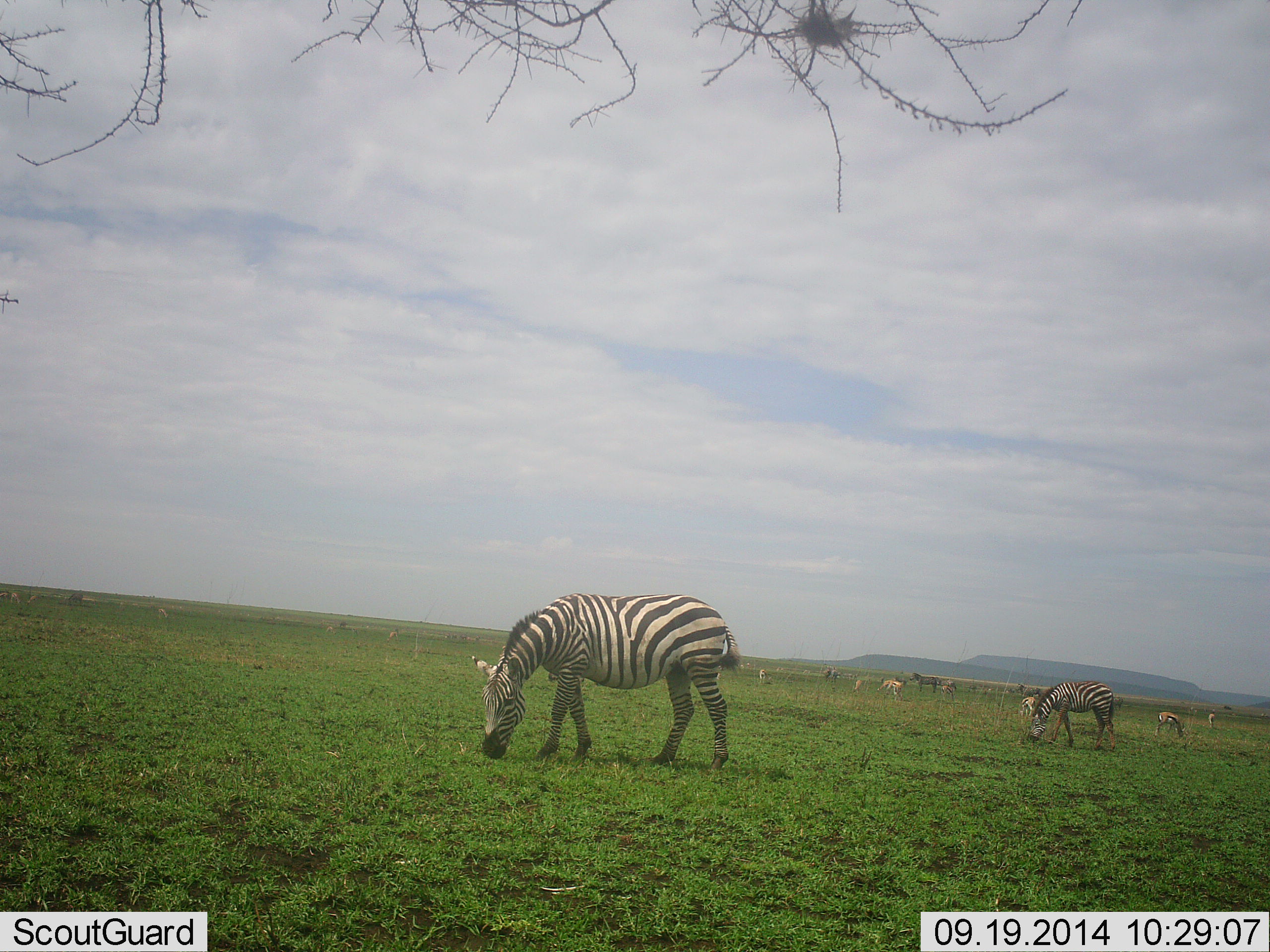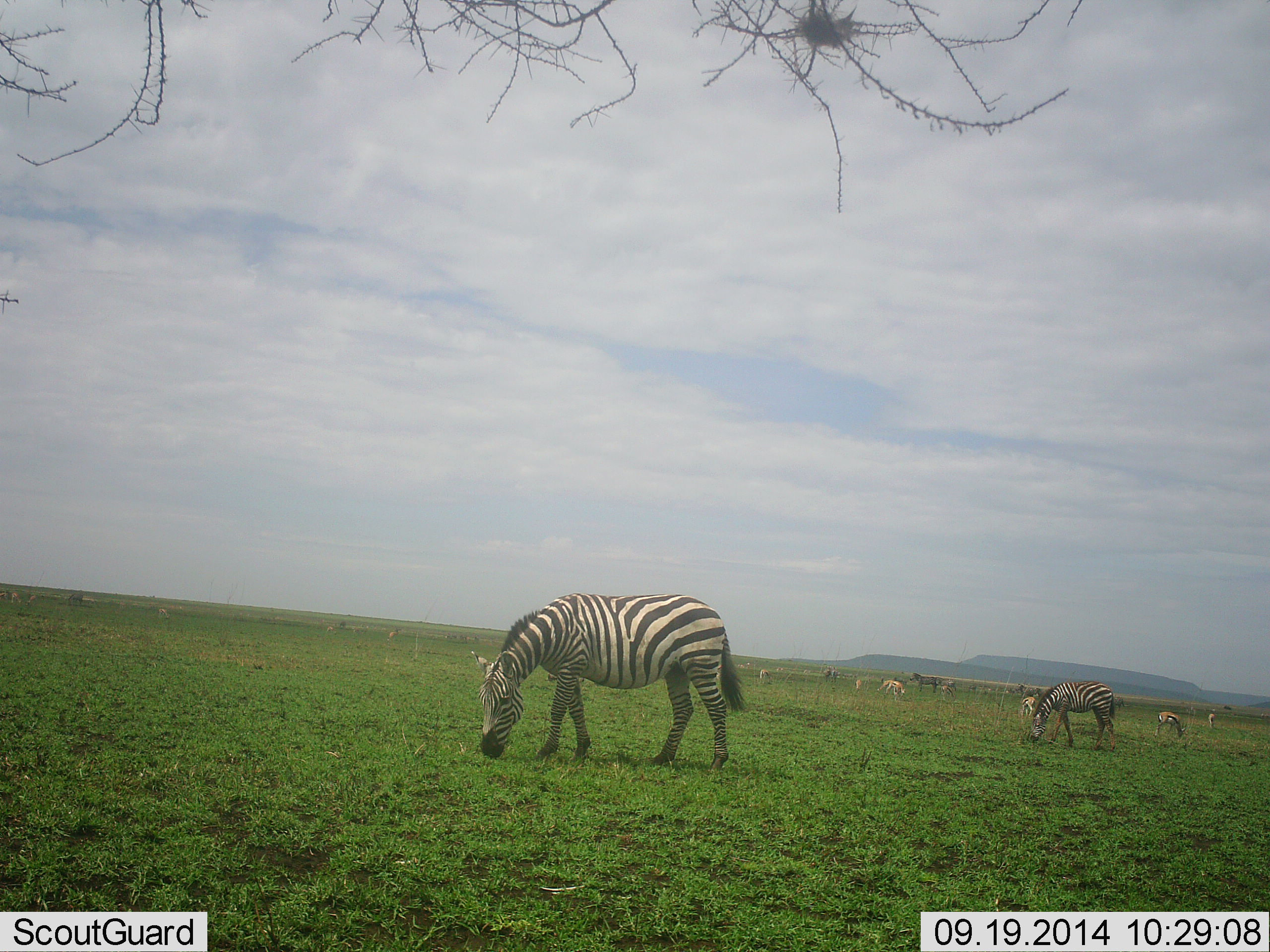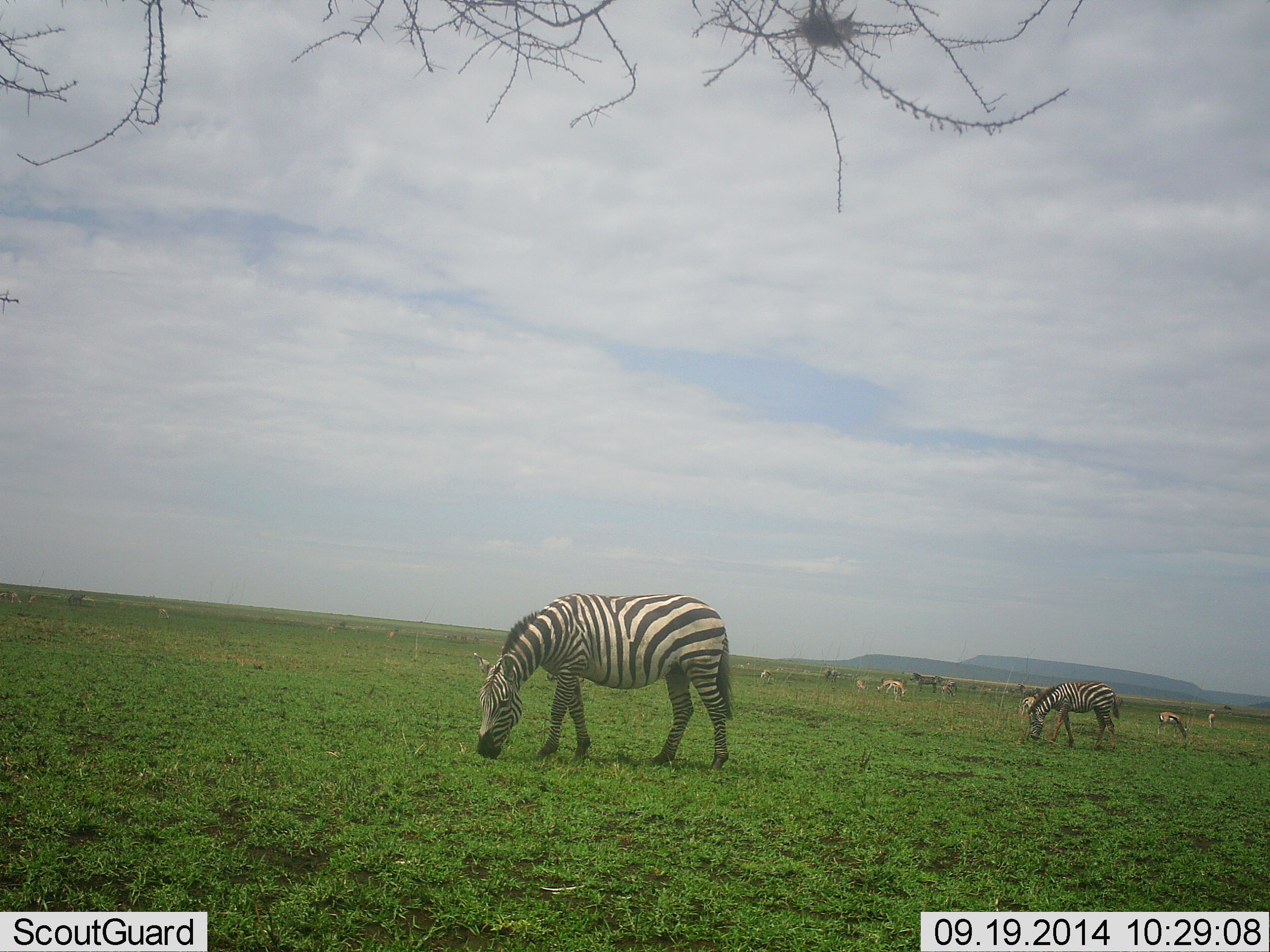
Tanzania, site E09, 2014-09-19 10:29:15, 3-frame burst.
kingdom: Animalia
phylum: Chordata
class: Mammalia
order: Artiodactyla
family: Bovidae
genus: Eudorcas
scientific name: Eudorcas thomsonii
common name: thomson's gazelle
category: gazellethomsons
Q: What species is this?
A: Gazellethomsons (thomson's gazelle) (Eudorcas thomsonii).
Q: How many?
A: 6.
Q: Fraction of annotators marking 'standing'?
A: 40%.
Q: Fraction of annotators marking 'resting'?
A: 0%.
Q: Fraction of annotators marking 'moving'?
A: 0%.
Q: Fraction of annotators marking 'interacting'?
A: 0%.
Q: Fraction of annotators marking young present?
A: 0%.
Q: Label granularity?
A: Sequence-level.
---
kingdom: Animalia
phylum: Chordata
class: Mammalia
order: Perissodactyla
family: Equidae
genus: Equus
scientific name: Equus quagga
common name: plains zebra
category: zebra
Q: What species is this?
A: Zebra (plains zebra) (Equus quagga).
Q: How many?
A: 3.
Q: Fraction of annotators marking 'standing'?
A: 50%.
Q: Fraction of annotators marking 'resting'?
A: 0%.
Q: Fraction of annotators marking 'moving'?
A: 0%.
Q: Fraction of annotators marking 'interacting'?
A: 0%.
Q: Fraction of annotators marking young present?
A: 0%.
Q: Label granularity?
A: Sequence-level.